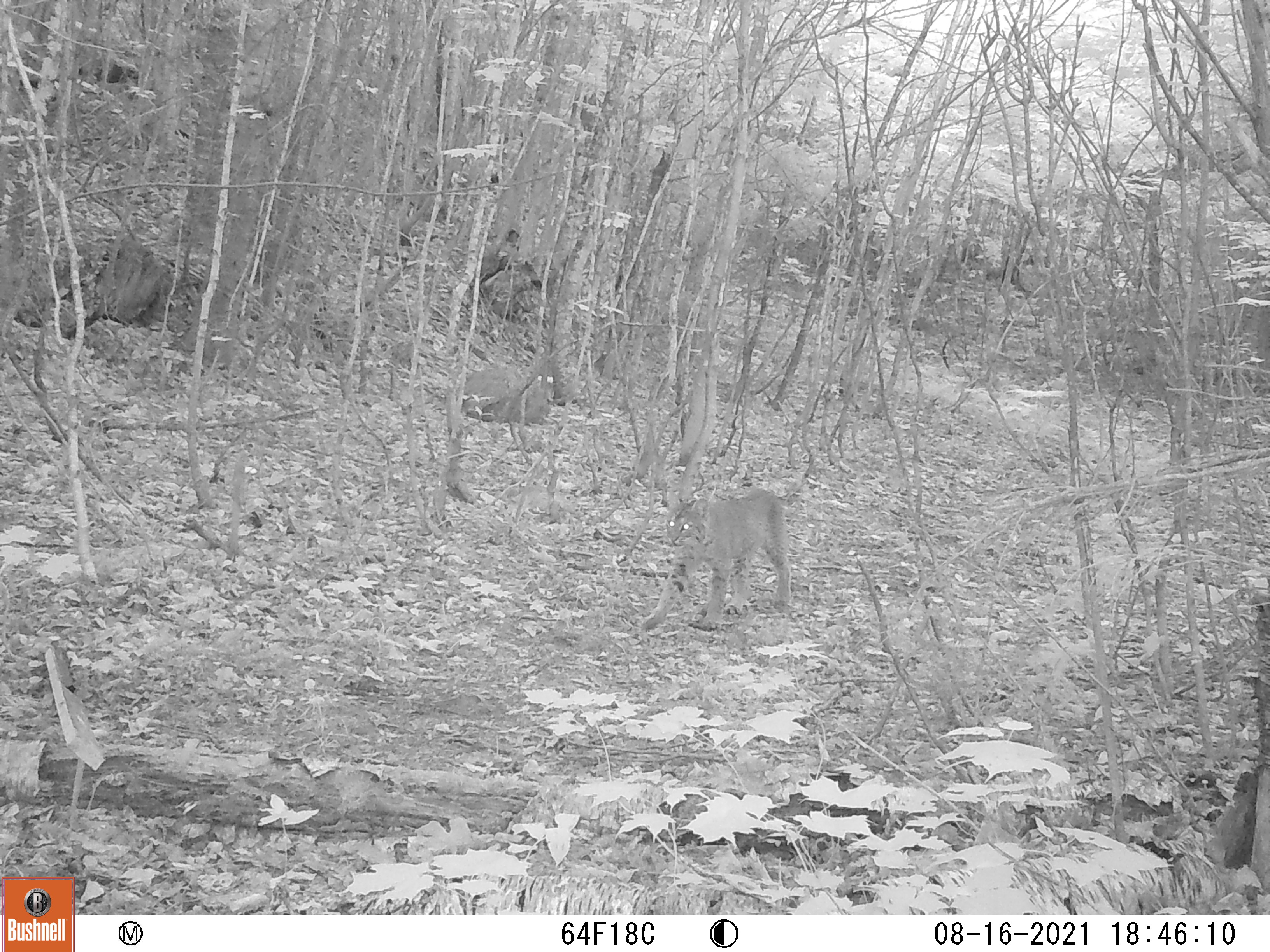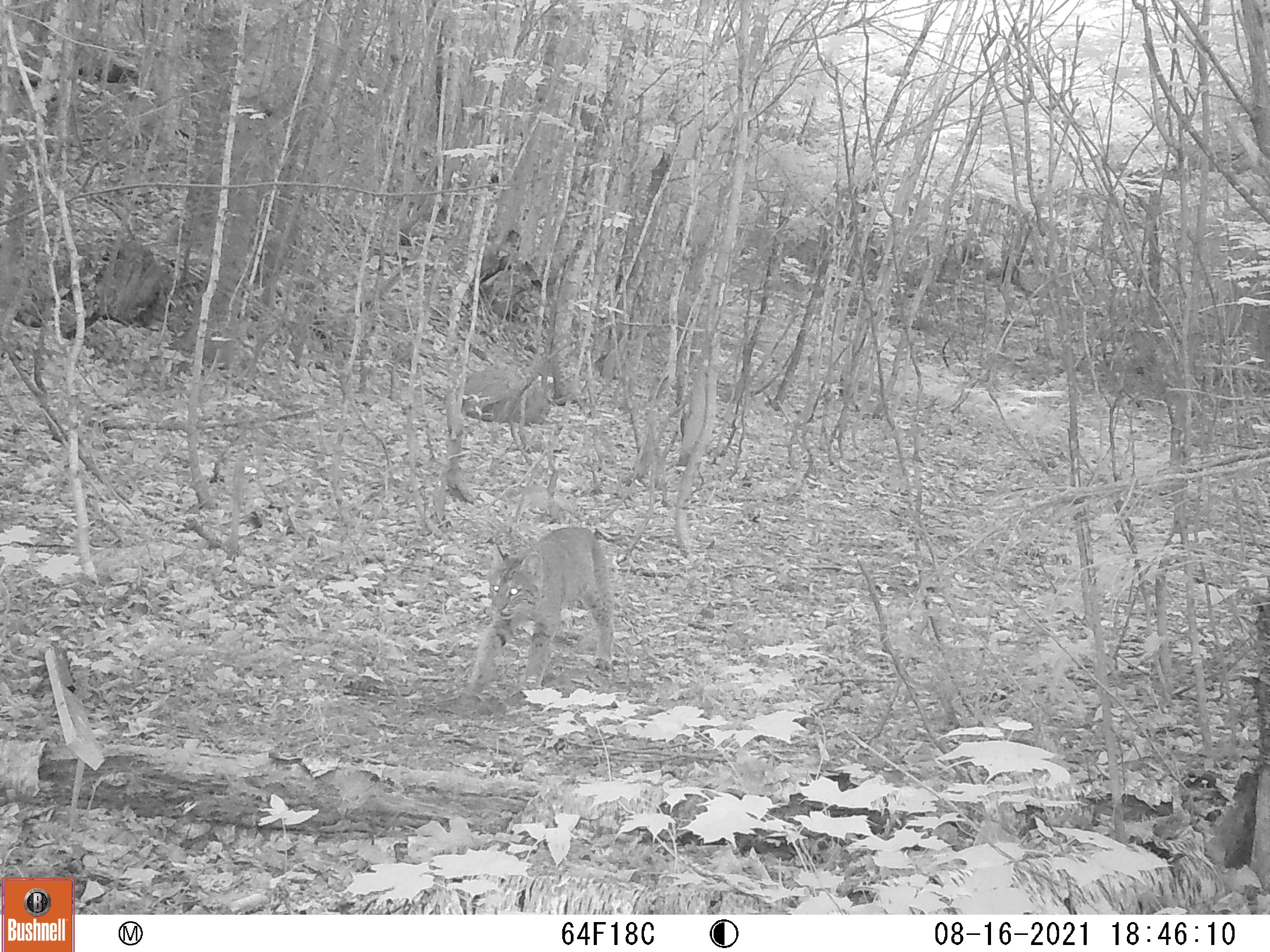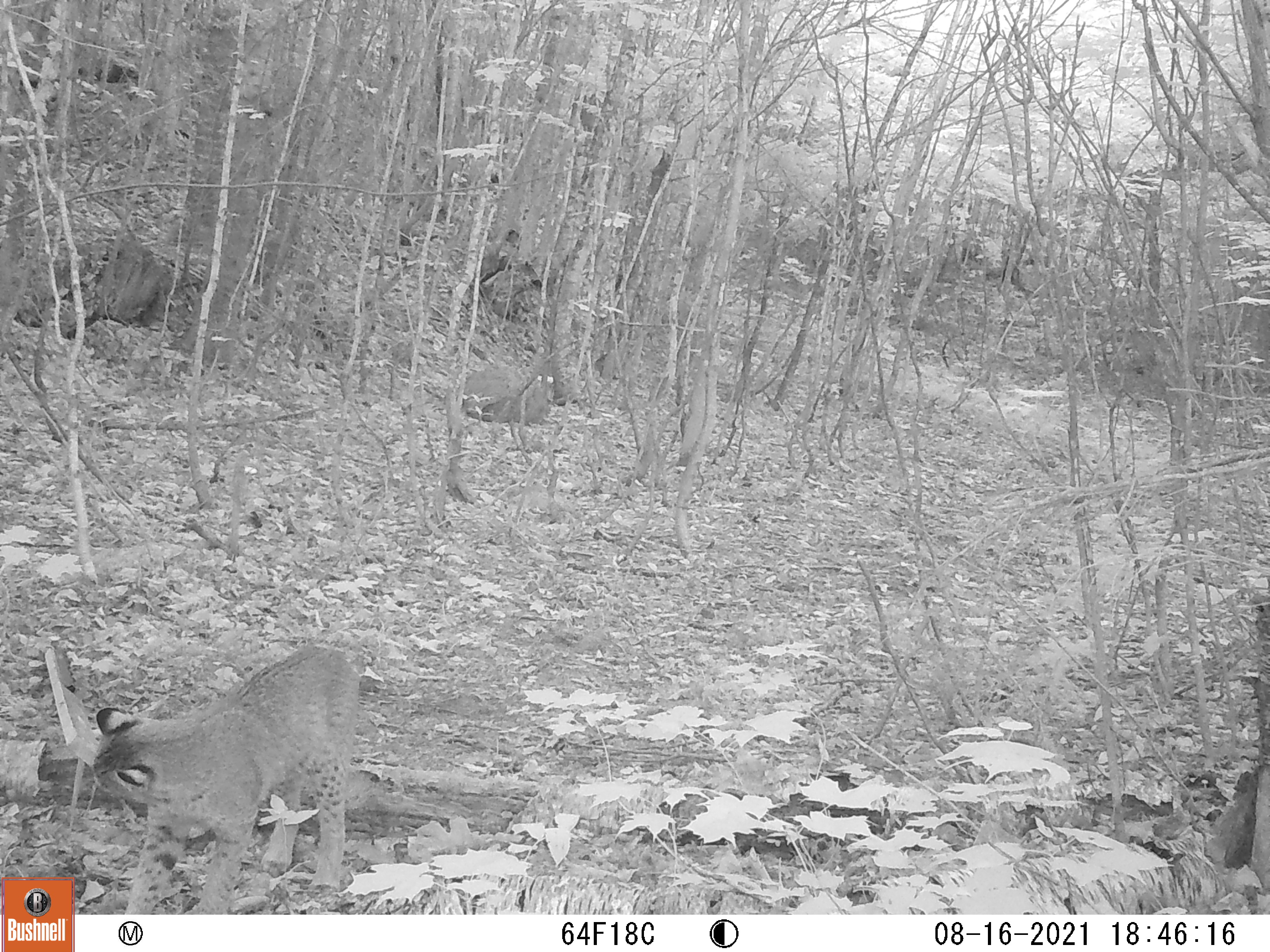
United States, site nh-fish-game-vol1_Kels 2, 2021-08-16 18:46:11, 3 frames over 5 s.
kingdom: Animalia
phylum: Chordata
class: Mammalia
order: Carnivora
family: Felidae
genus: Lynx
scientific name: Lynx rufus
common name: bobcat